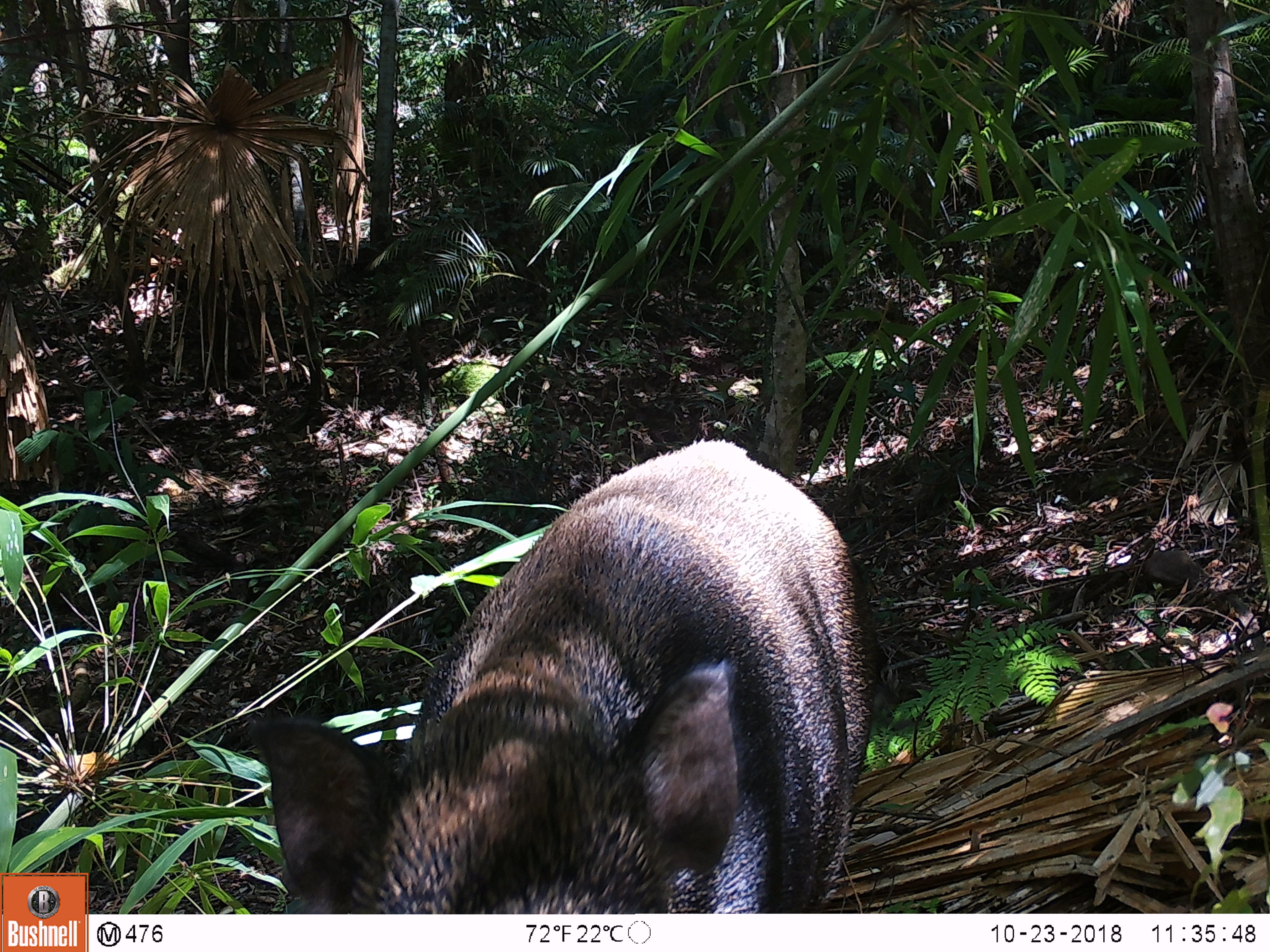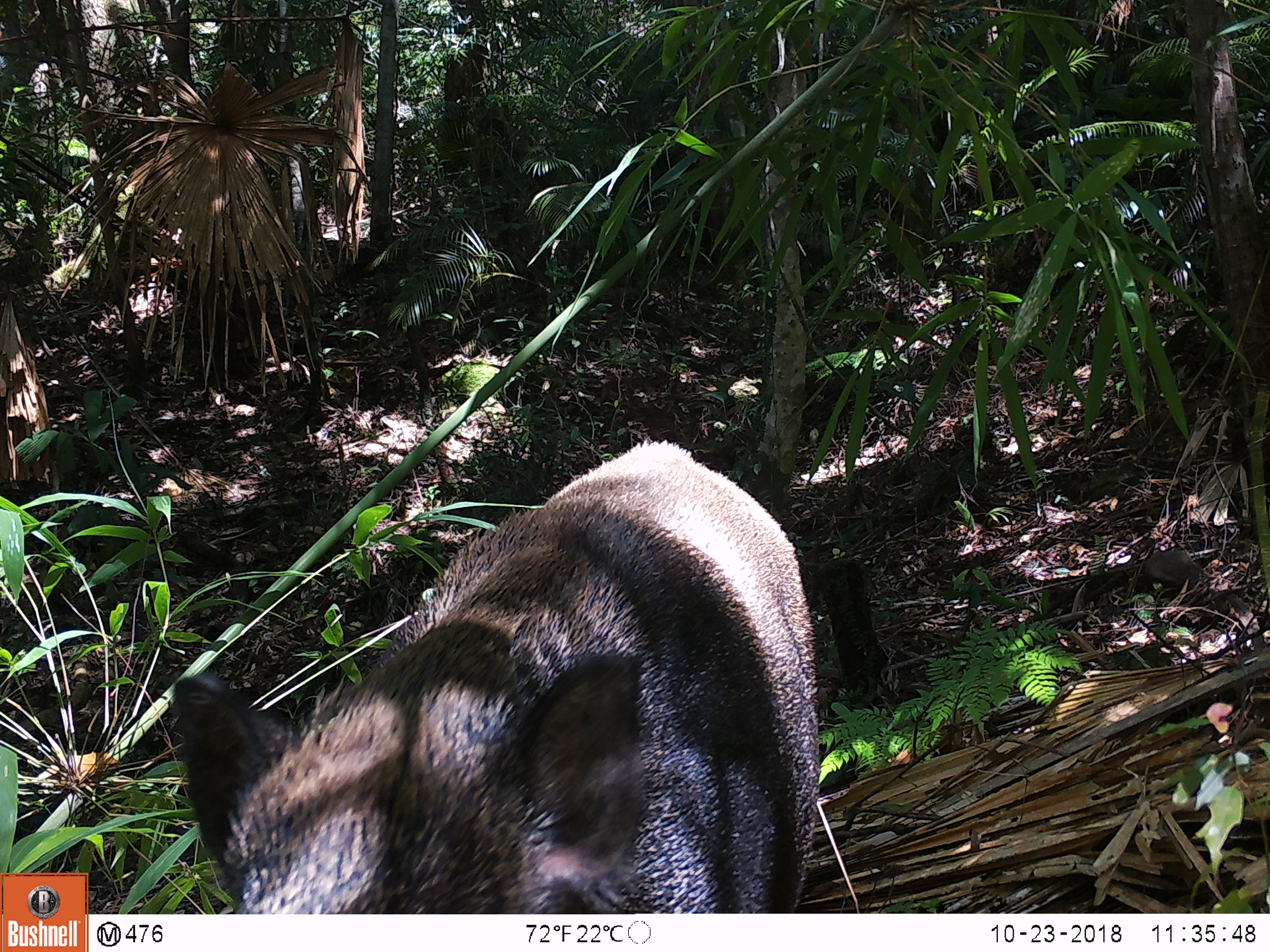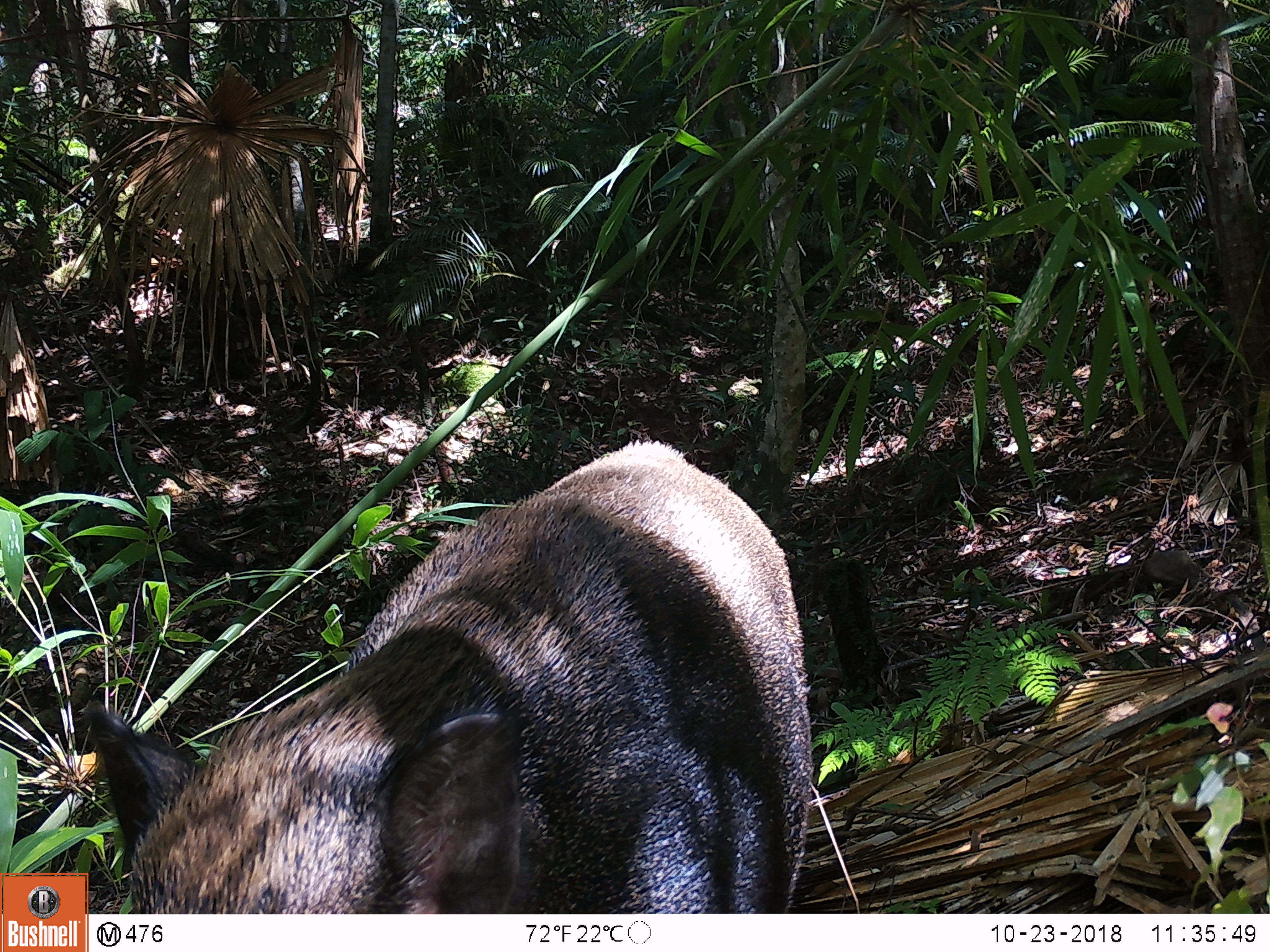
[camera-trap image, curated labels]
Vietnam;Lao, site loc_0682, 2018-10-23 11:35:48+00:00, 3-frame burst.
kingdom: Animalia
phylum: Chordata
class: Mammalia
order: Artiodactyla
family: Suidae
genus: Sus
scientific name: Sus scrofa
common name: eurasian wild pig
Eurasian wild pig (Sus scrofa). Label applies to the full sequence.